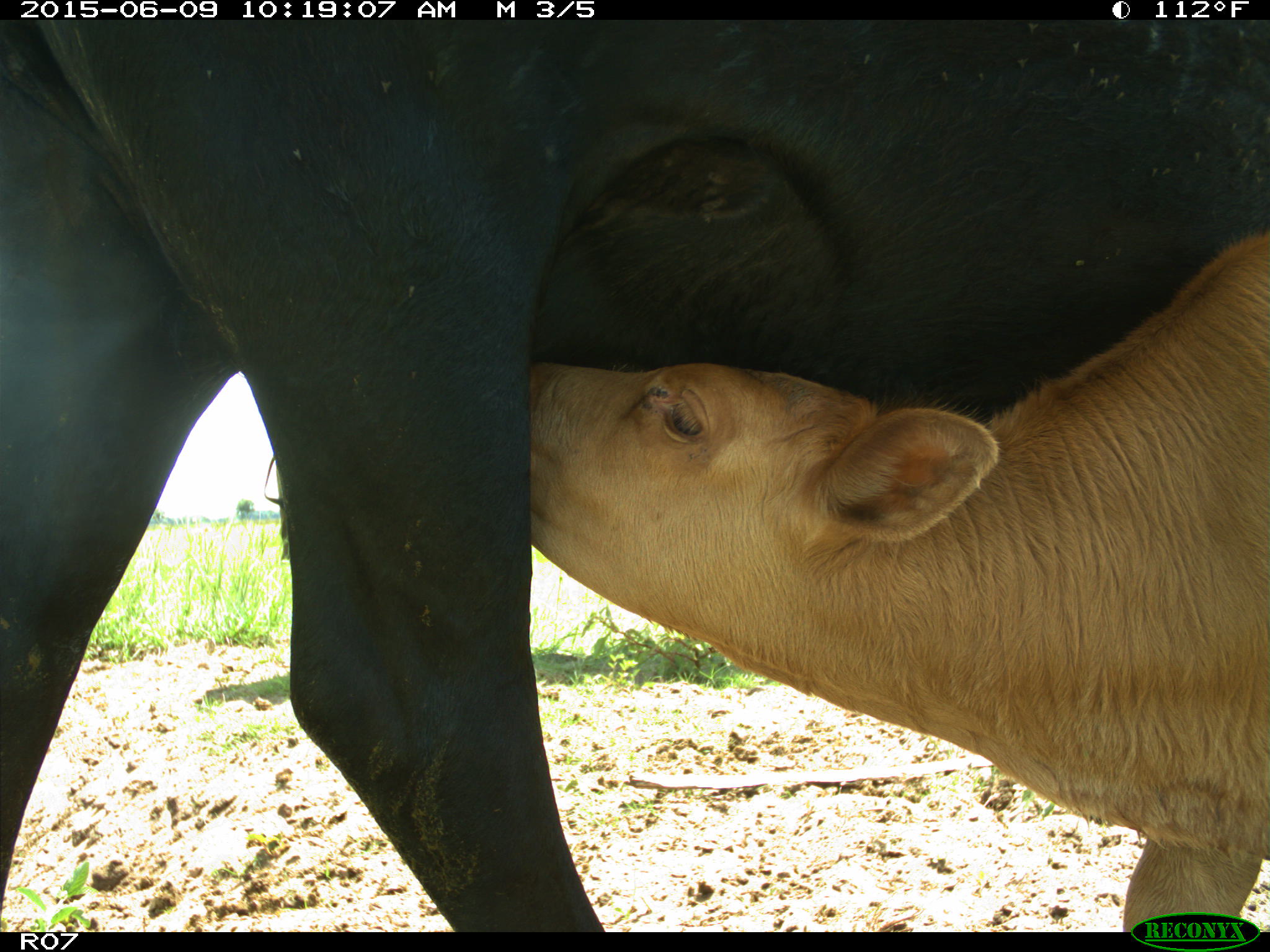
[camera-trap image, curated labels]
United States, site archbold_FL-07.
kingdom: Animalia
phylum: Chordata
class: Mammalia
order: Artiodactyla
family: Bovidae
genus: Bos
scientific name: Bos taurus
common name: domestic cow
Bos taurus (domestic cow).